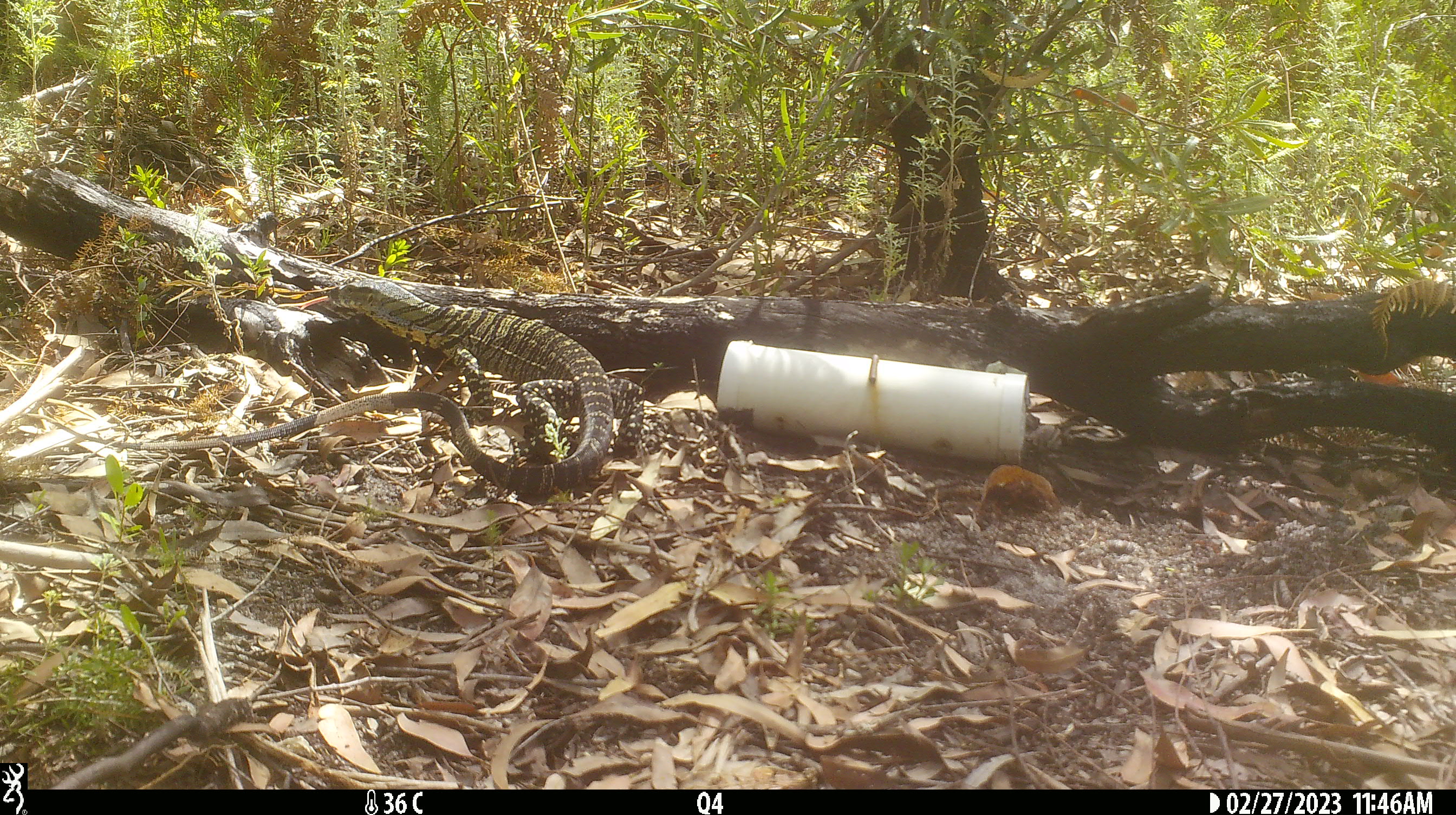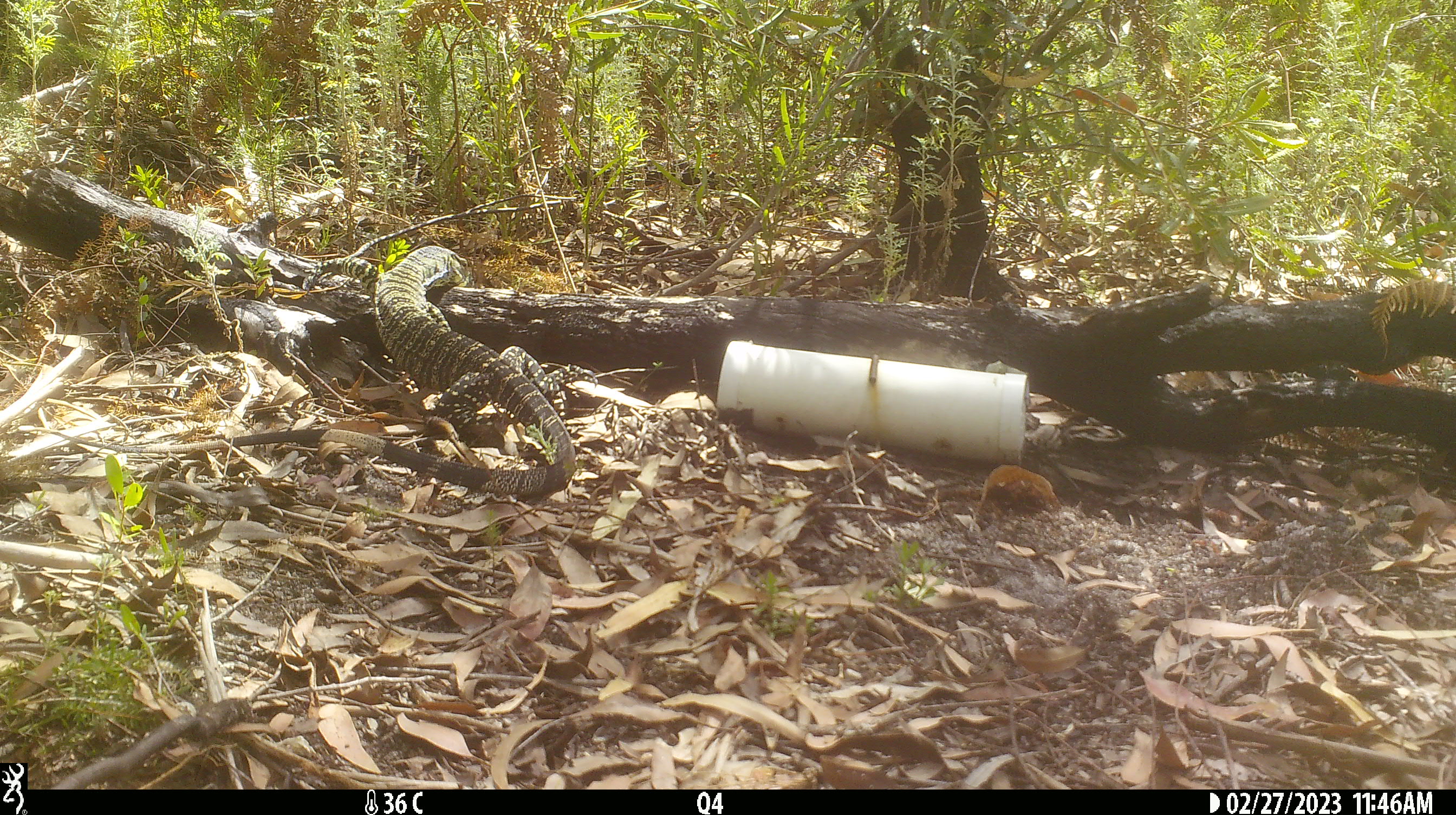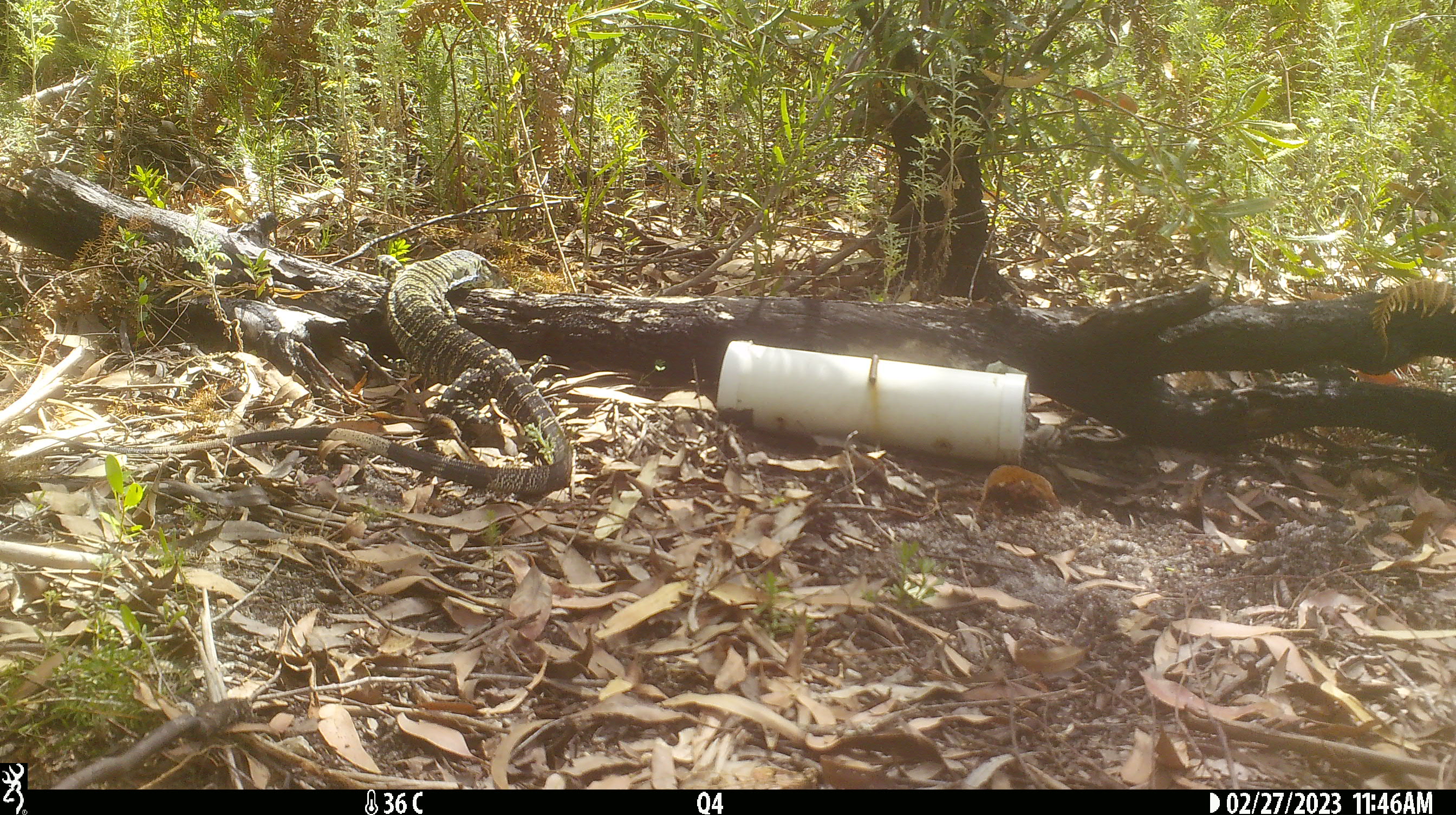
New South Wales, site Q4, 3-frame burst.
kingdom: Animalia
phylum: Chordata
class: Reptilia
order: Squamata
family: Varanidae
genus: Varanus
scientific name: Varanus varius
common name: lace monitor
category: goanna